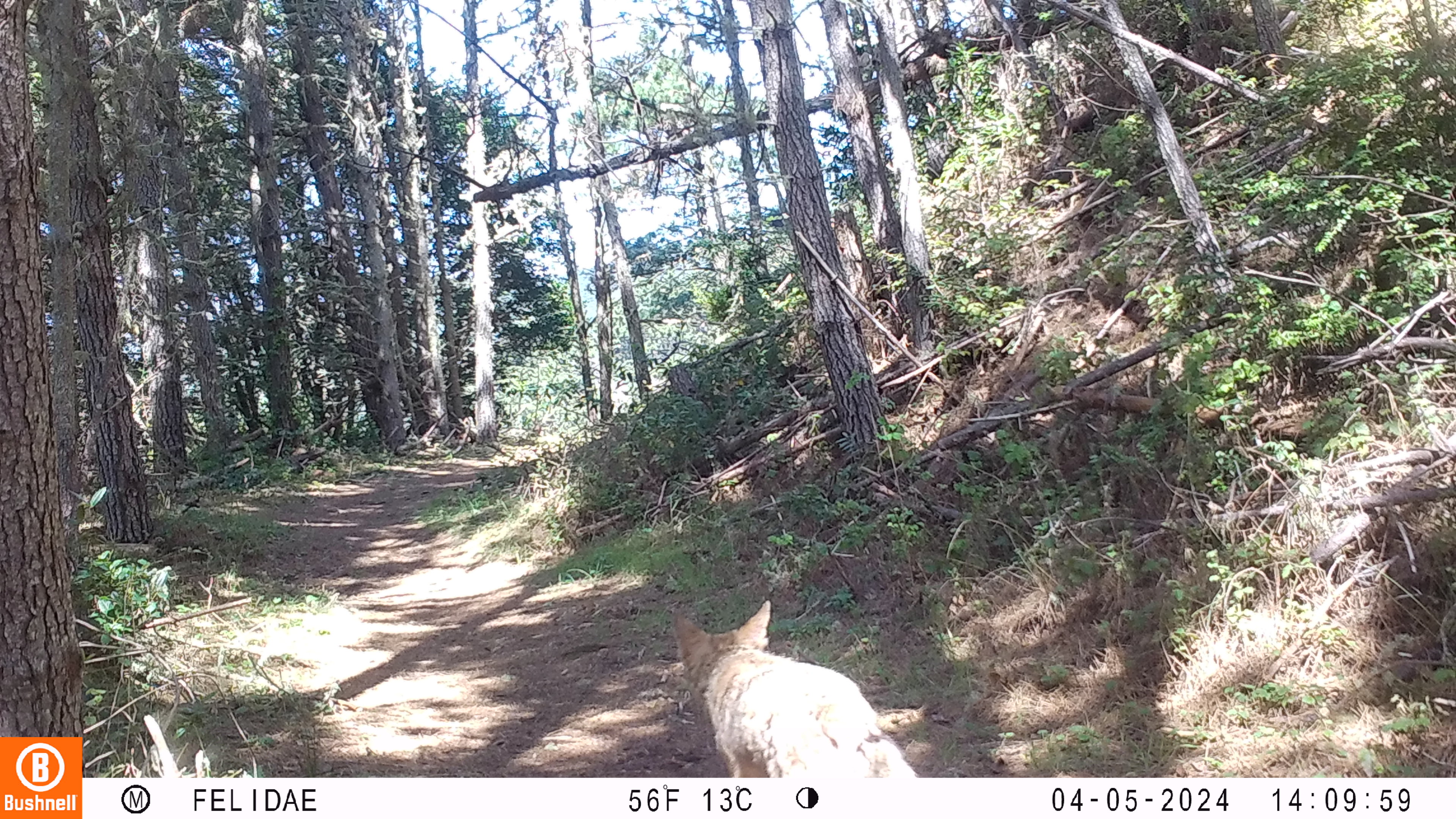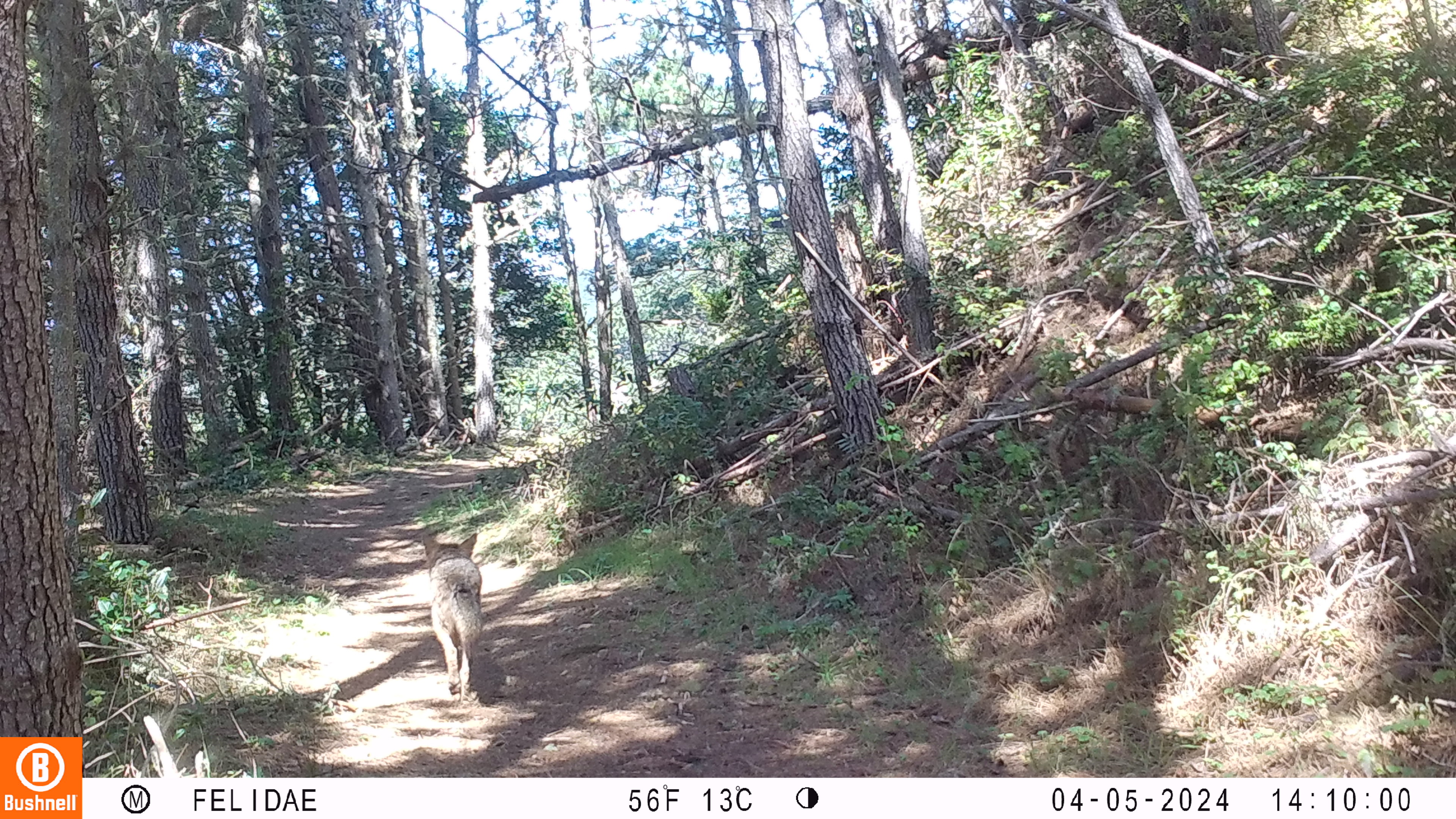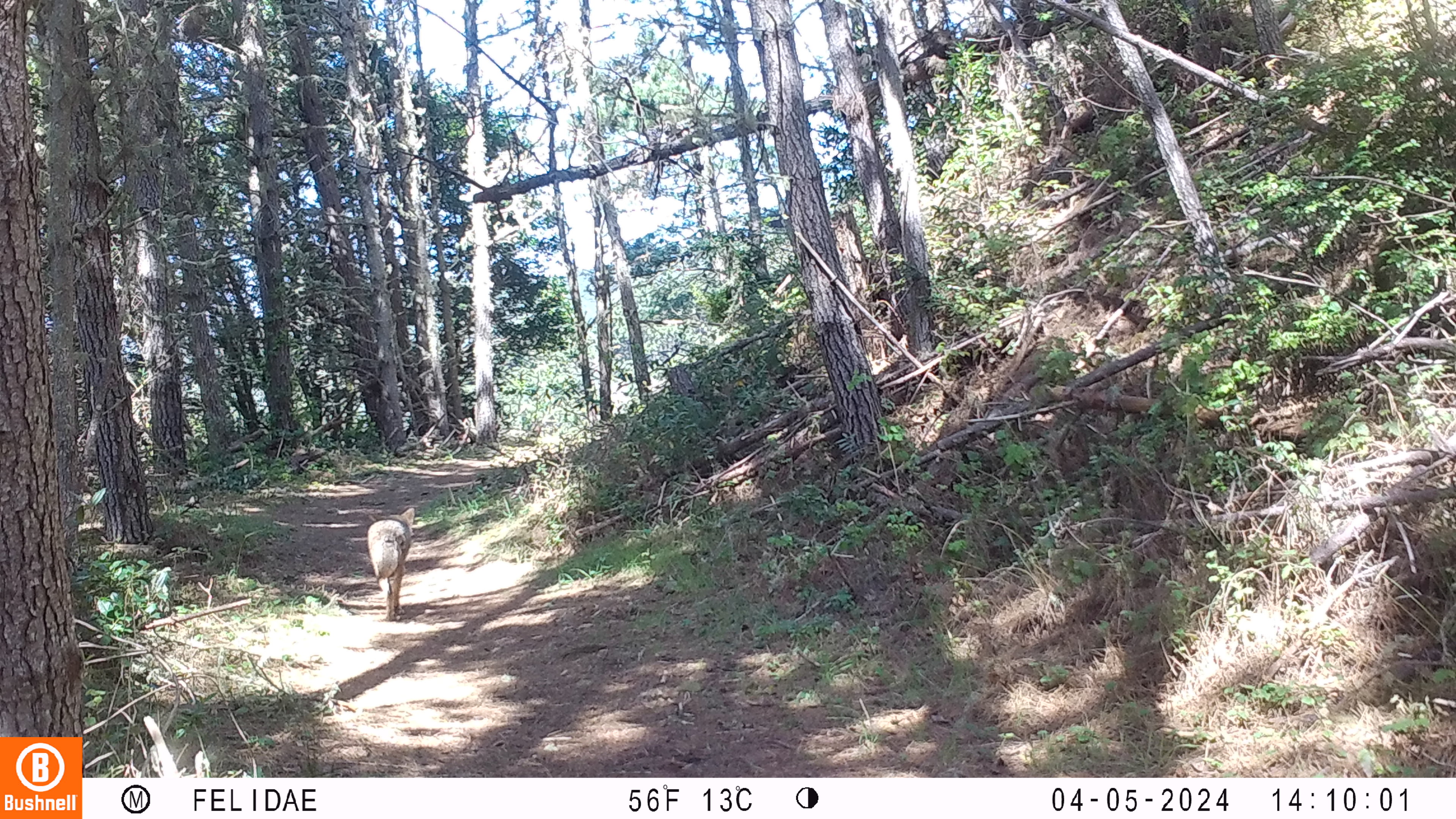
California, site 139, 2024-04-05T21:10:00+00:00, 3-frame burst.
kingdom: Animalia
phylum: Chordata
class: Mammalia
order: Carnivora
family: Canidae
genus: Canis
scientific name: Canis latrans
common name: coyote